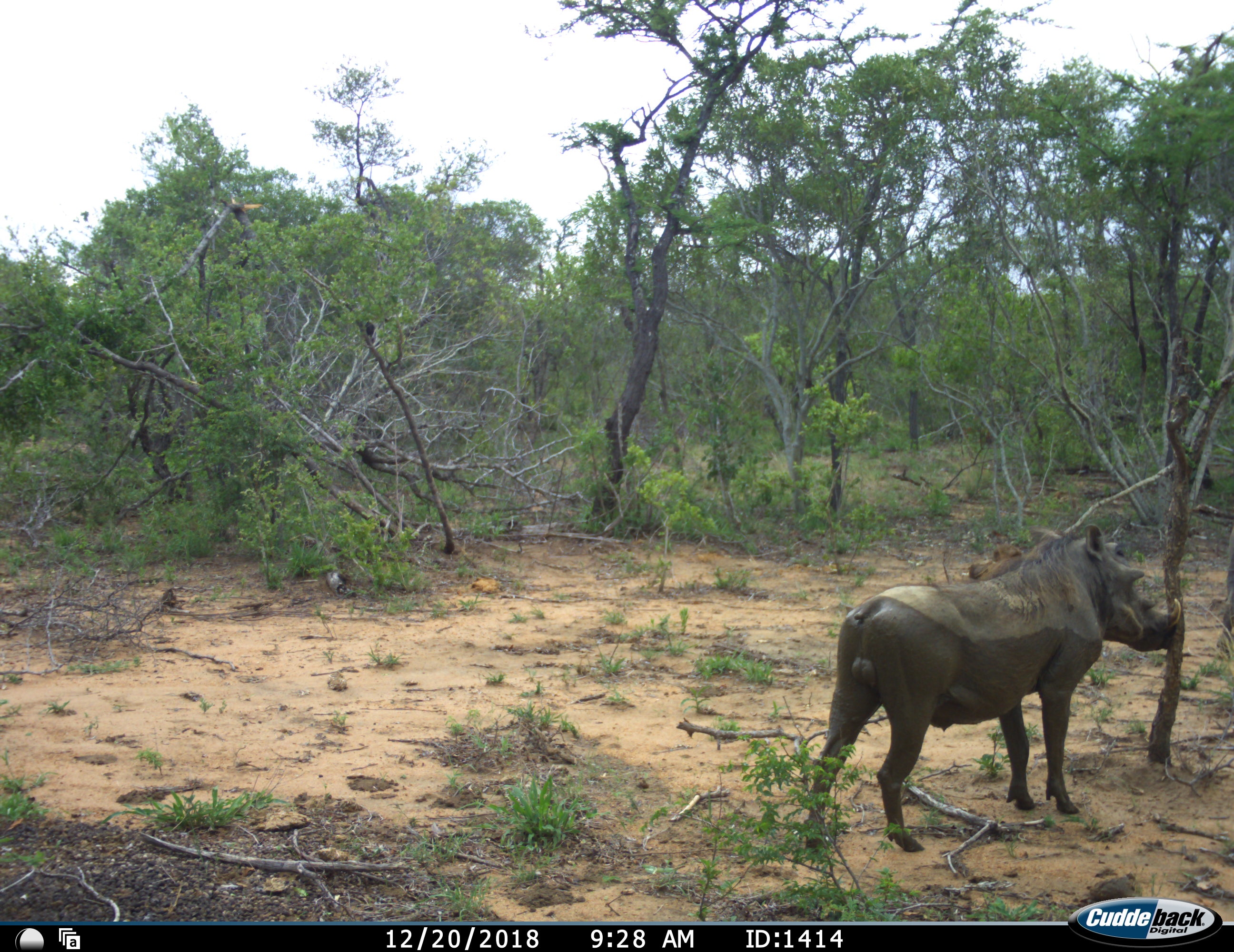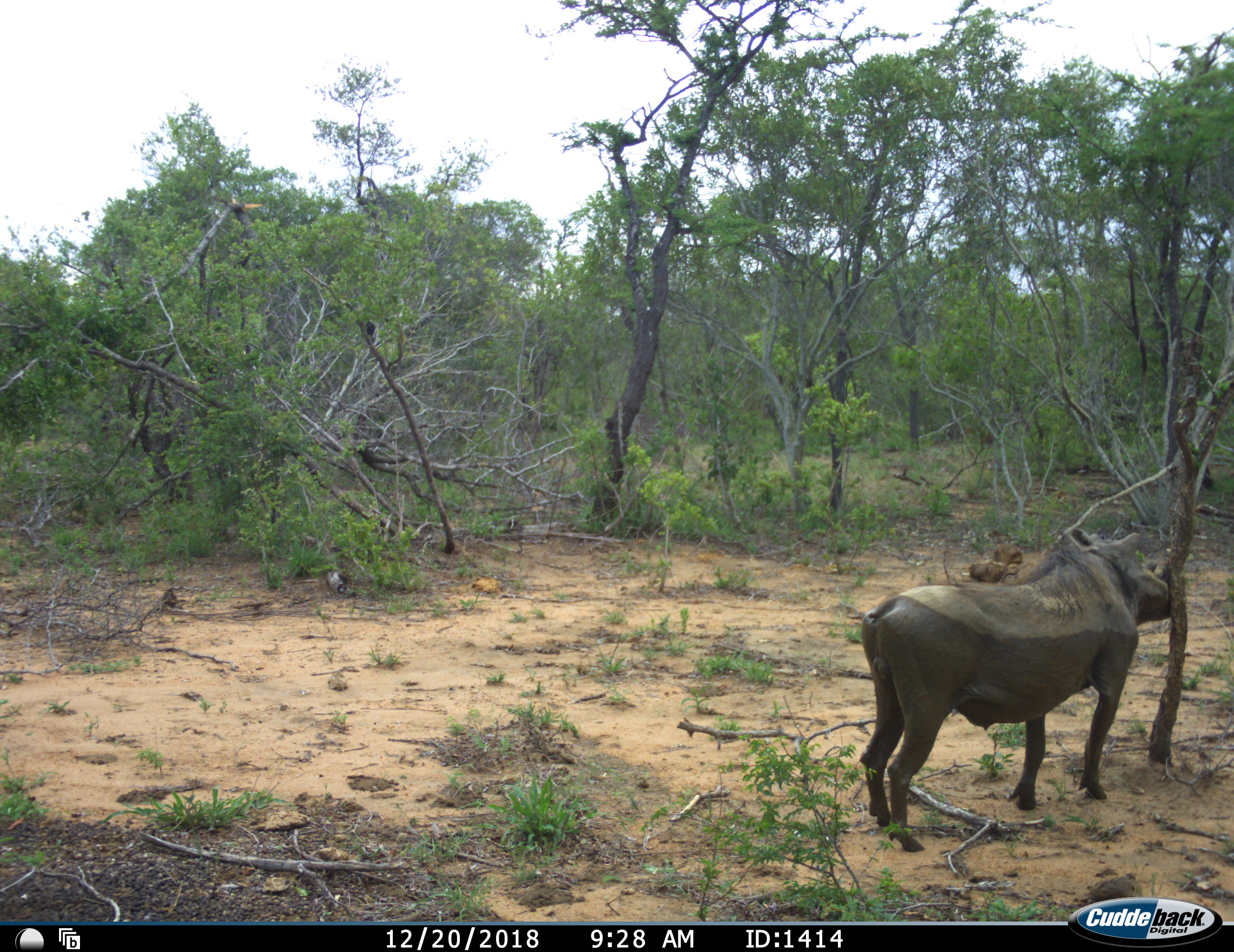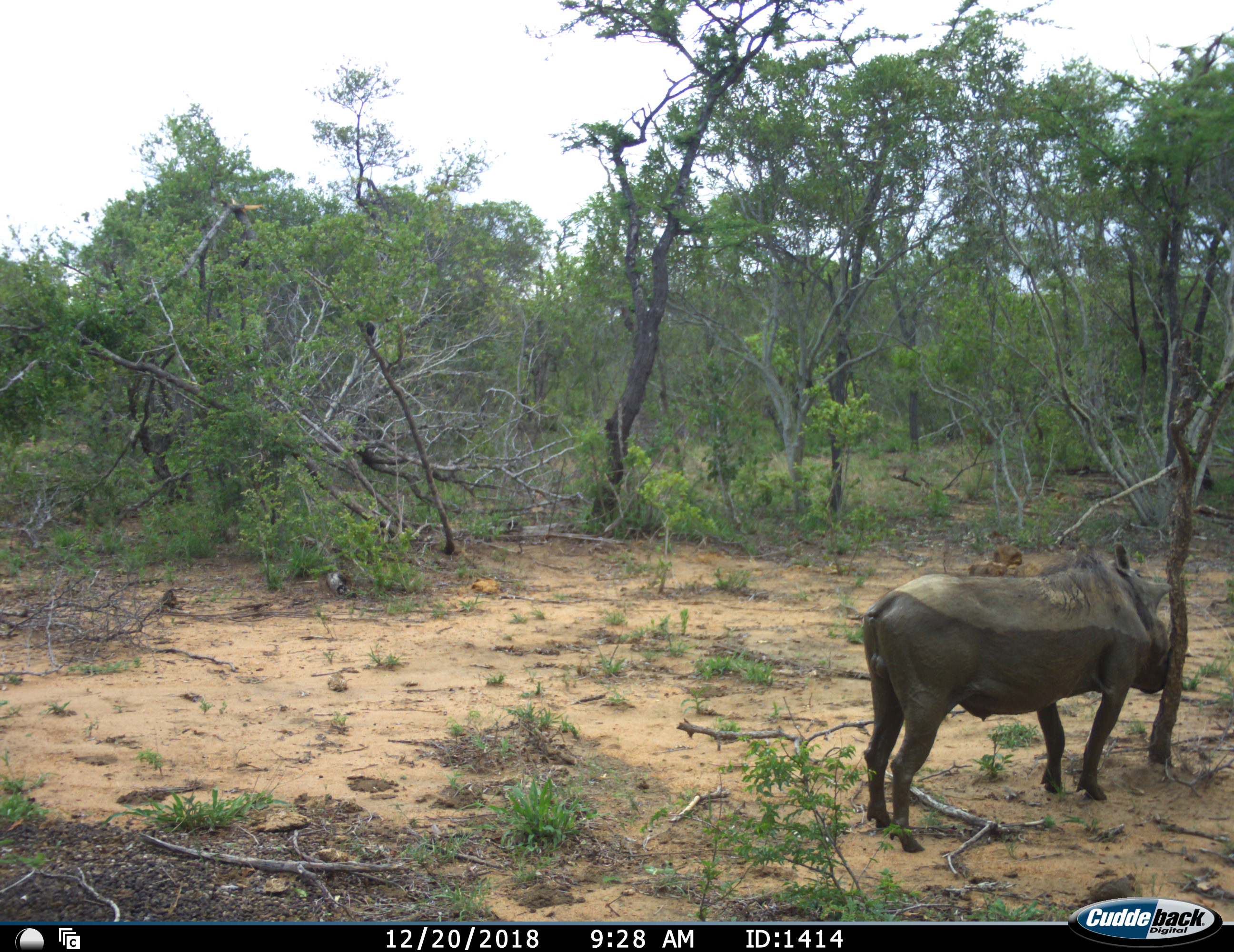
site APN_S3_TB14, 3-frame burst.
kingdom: Animalia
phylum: Chordata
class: Mammalia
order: Artiodactyla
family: Suidae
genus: Phacochoerus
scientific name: Phacochoerus africanus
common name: warthog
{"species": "warthog (Phacochoerus africanus)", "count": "1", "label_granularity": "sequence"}